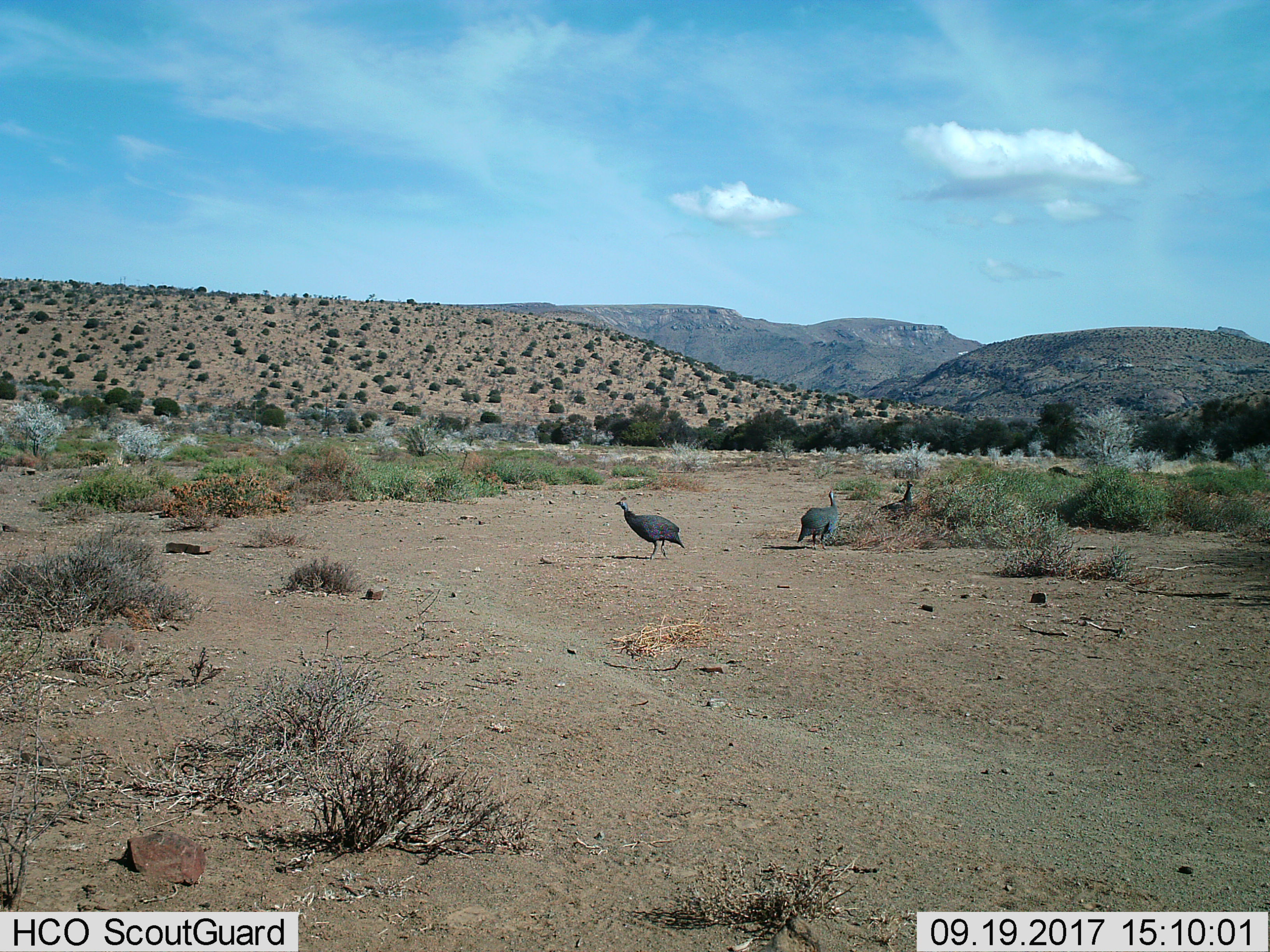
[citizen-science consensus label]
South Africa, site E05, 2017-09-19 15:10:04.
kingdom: Animalia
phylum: Chordata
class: Aves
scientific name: Aves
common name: bird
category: birdother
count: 3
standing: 56%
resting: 0%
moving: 78%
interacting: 11%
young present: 0%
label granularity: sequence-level